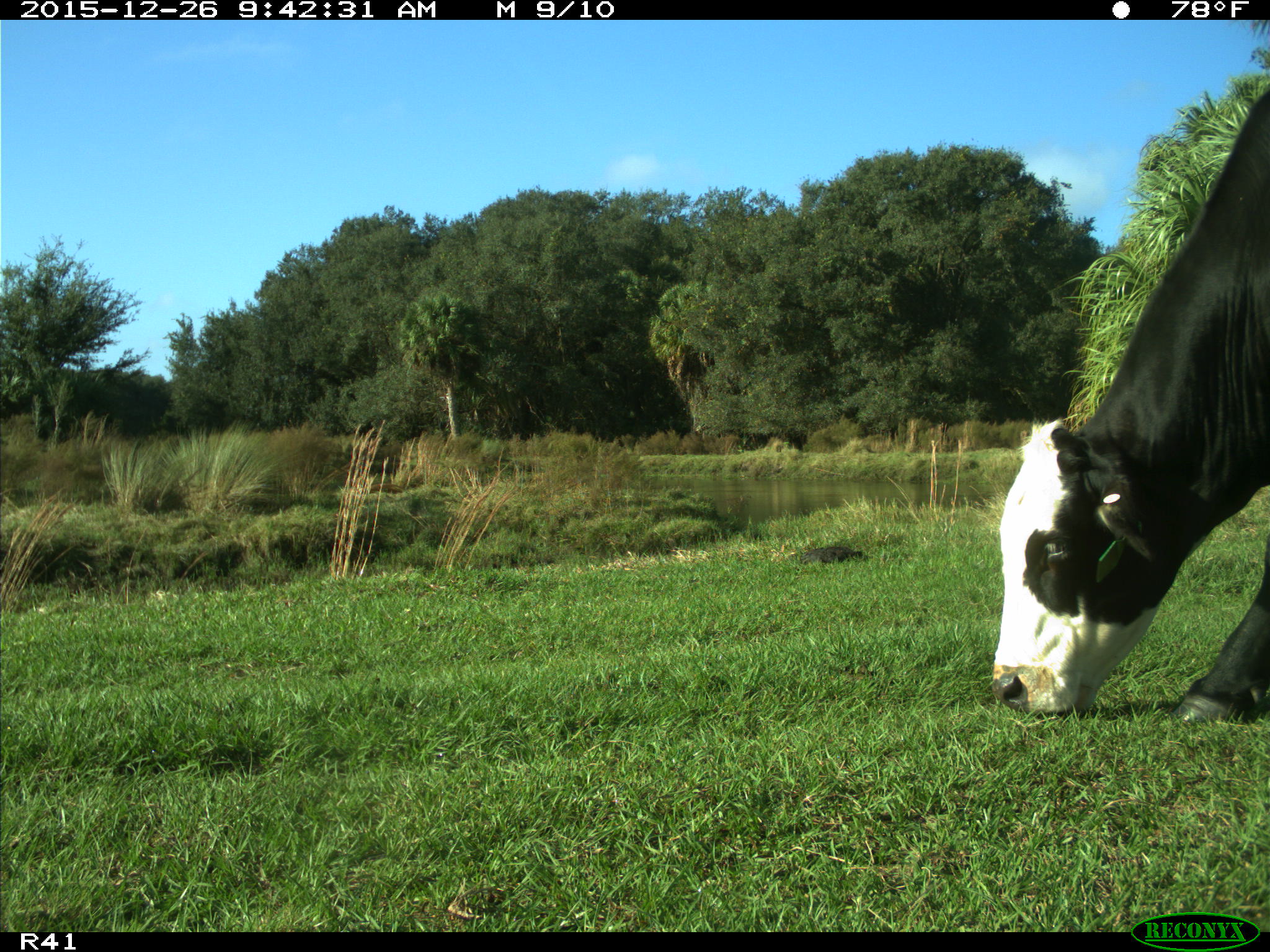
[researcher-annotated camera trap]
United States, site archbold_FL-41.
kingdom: Animalia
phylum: Chordata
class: Mammalia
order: Artiodactyla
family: Bovidae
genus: Bos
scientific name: Bos taurus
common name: domestic cow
Bos taurus (domestic cow).